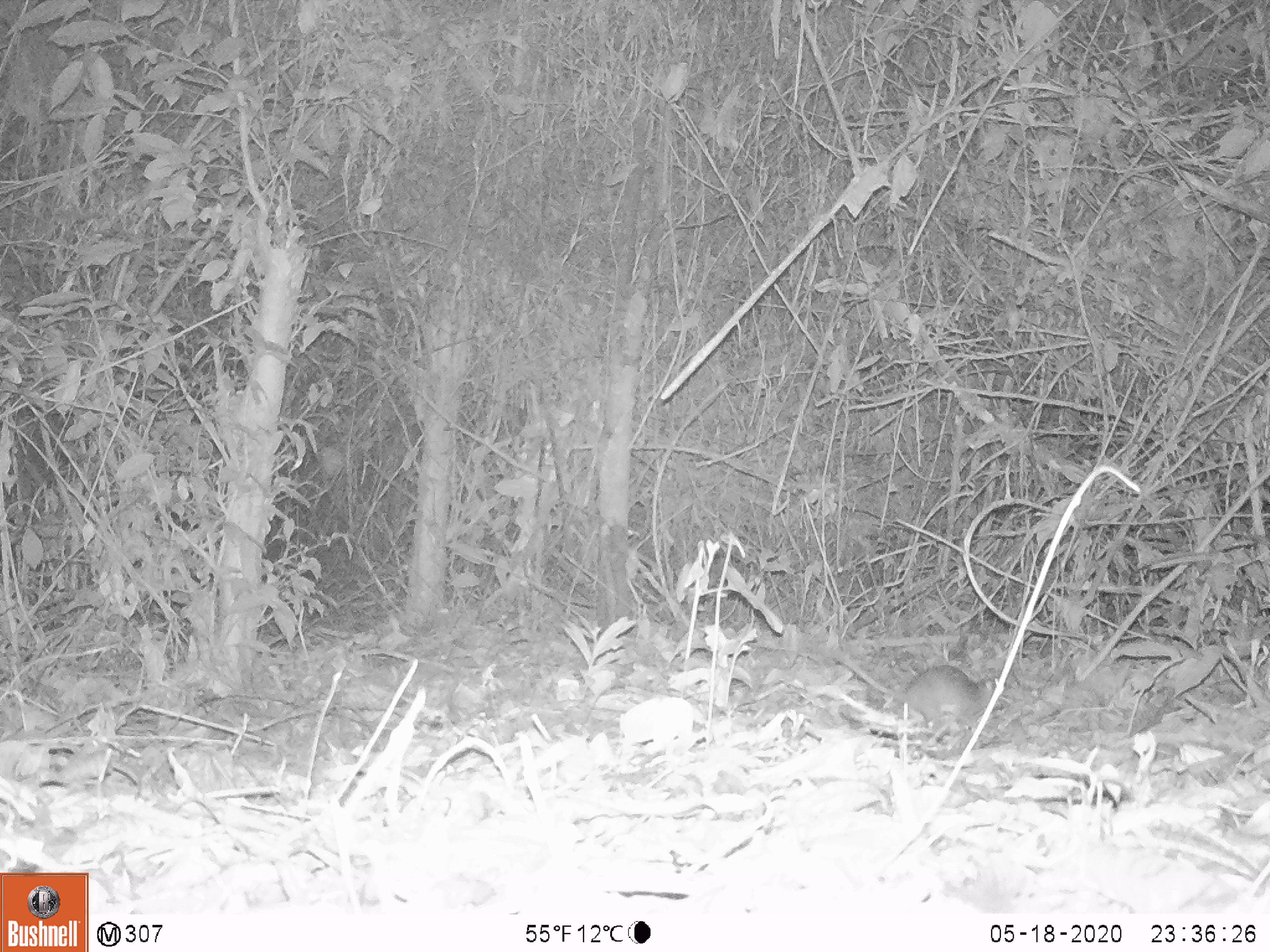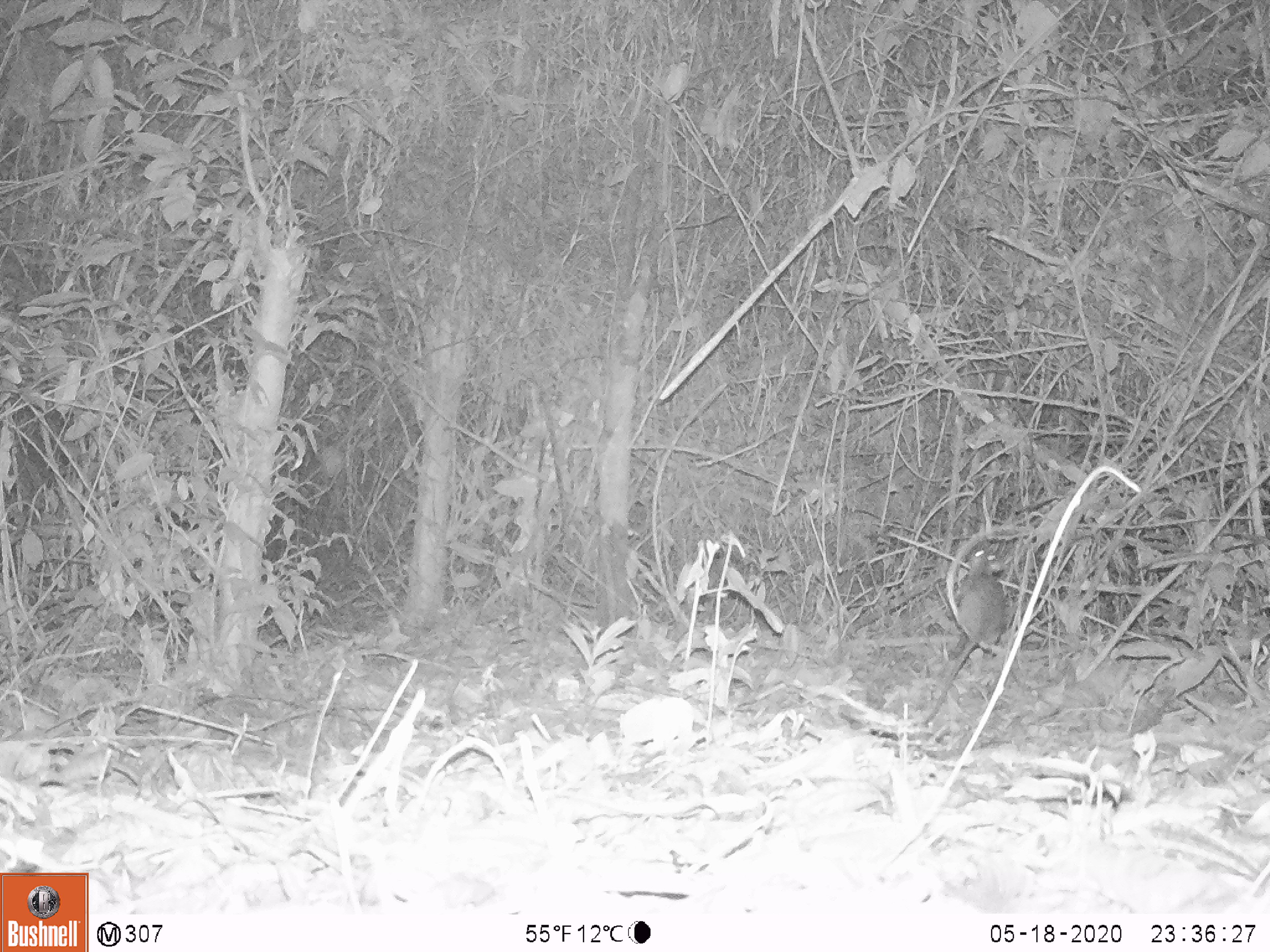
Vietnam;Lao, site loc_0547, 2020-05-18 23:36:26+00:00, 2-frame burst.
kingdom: Animalia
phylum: Chordata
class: Mammalia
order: Rodentia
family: Muridae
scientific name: Muridae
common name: old-world mice and rats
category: unidentified murid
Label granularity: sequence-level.